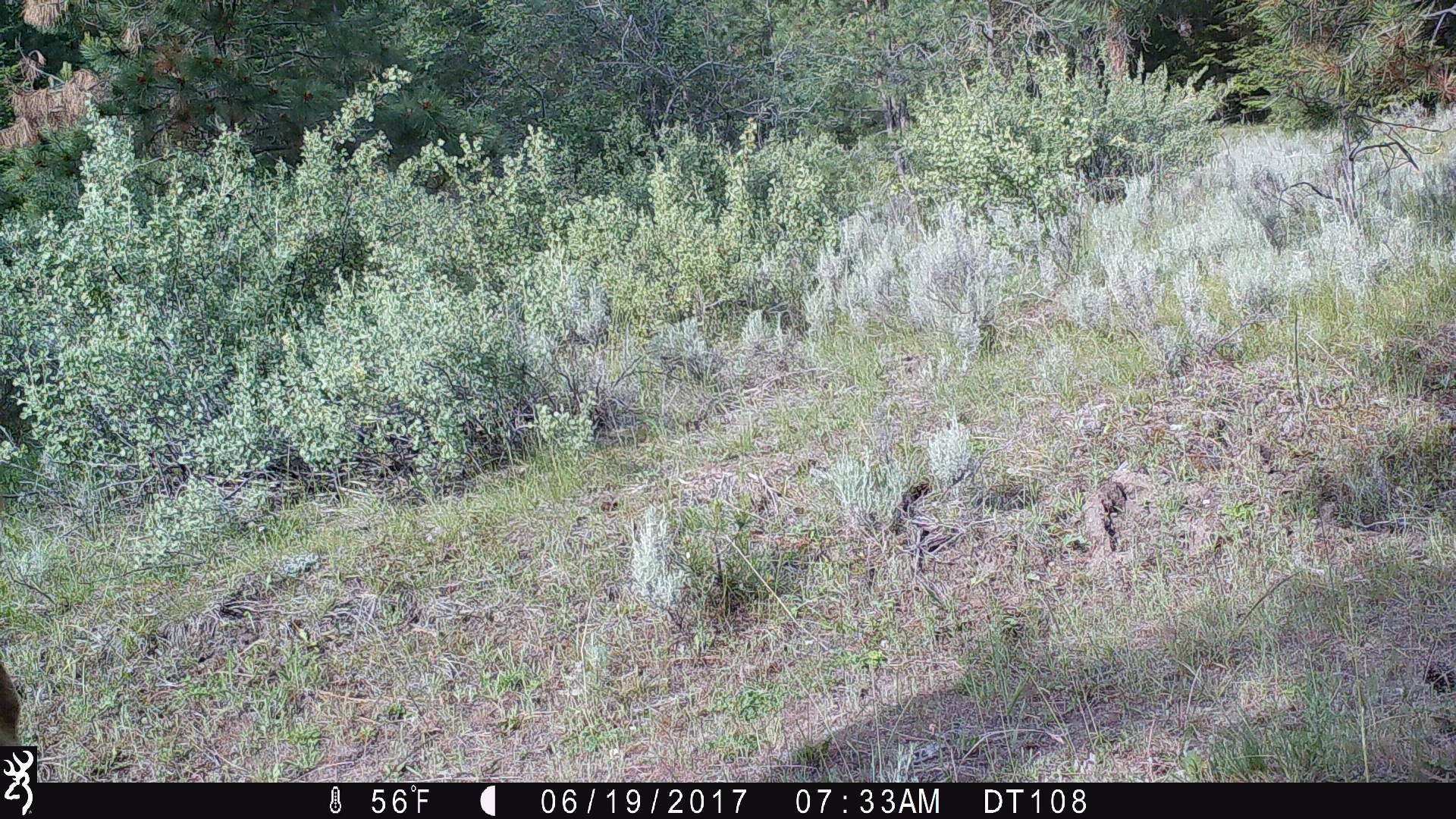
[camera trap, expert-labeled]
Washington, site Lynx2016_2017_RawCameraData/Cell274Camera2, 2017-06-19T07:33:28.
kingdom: Animalia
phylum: Chordata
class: Mammalia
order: Artiodactyla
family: Bovidae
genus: Bos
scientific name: Bos taurus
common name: domestic cattle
Domestic cattle (Bos taurus). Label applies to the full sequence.